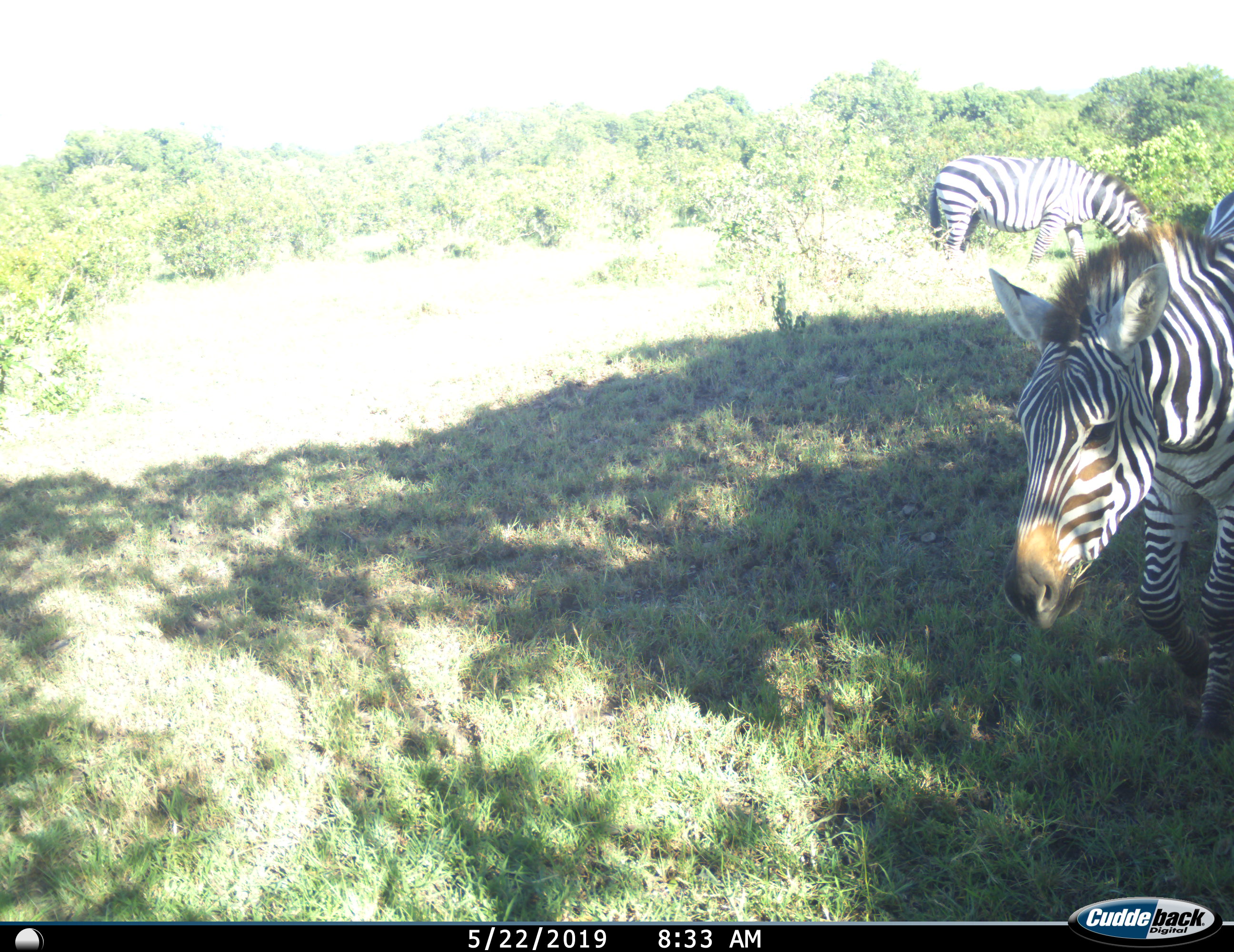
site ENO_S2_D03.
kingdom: Animalia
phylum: Chordata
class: Mammalia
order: Perissodactyla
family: Equidae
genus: Equus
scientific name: Equus quagga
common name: plains zebra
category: zebraplains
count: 2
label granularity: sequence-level